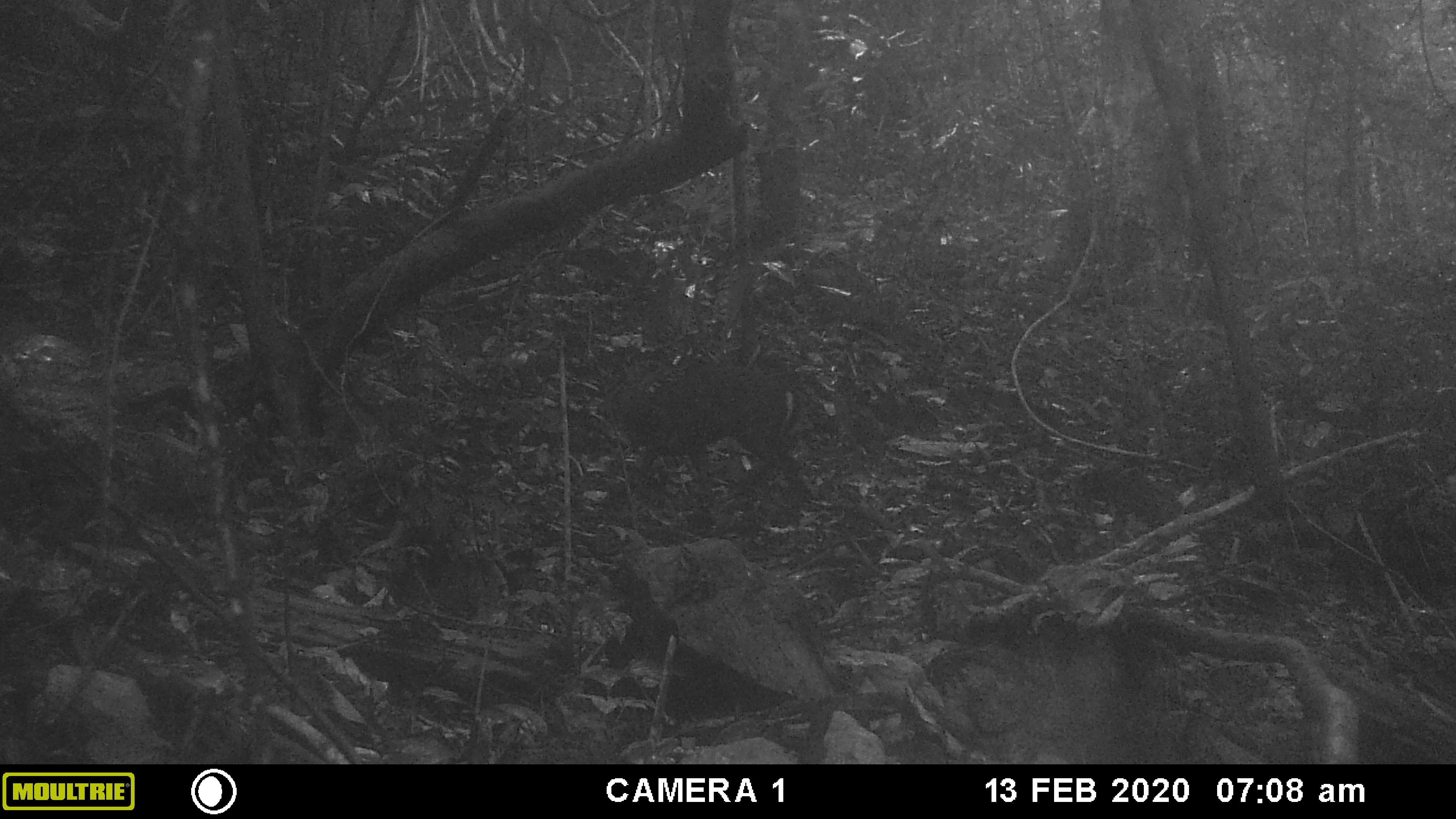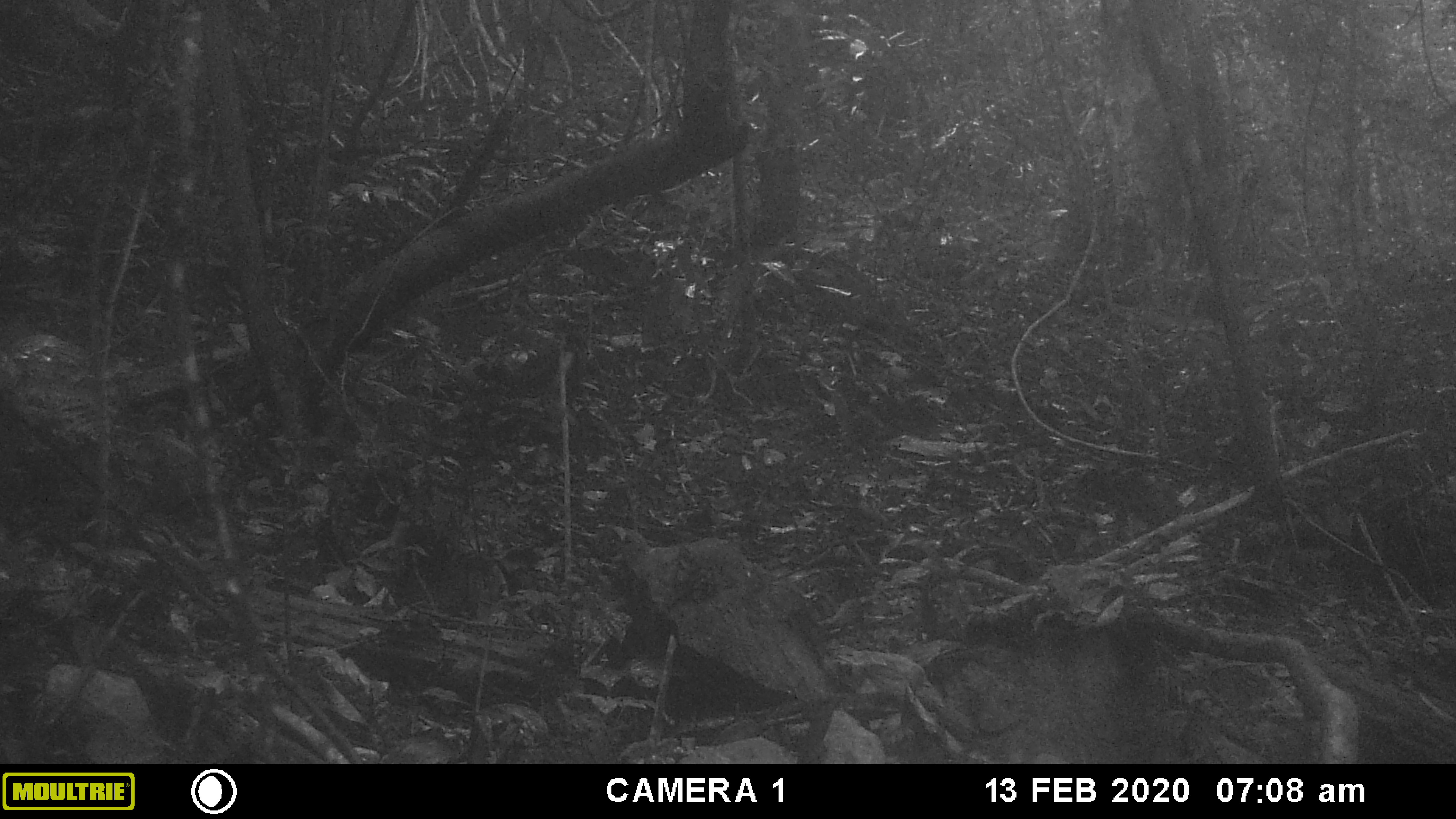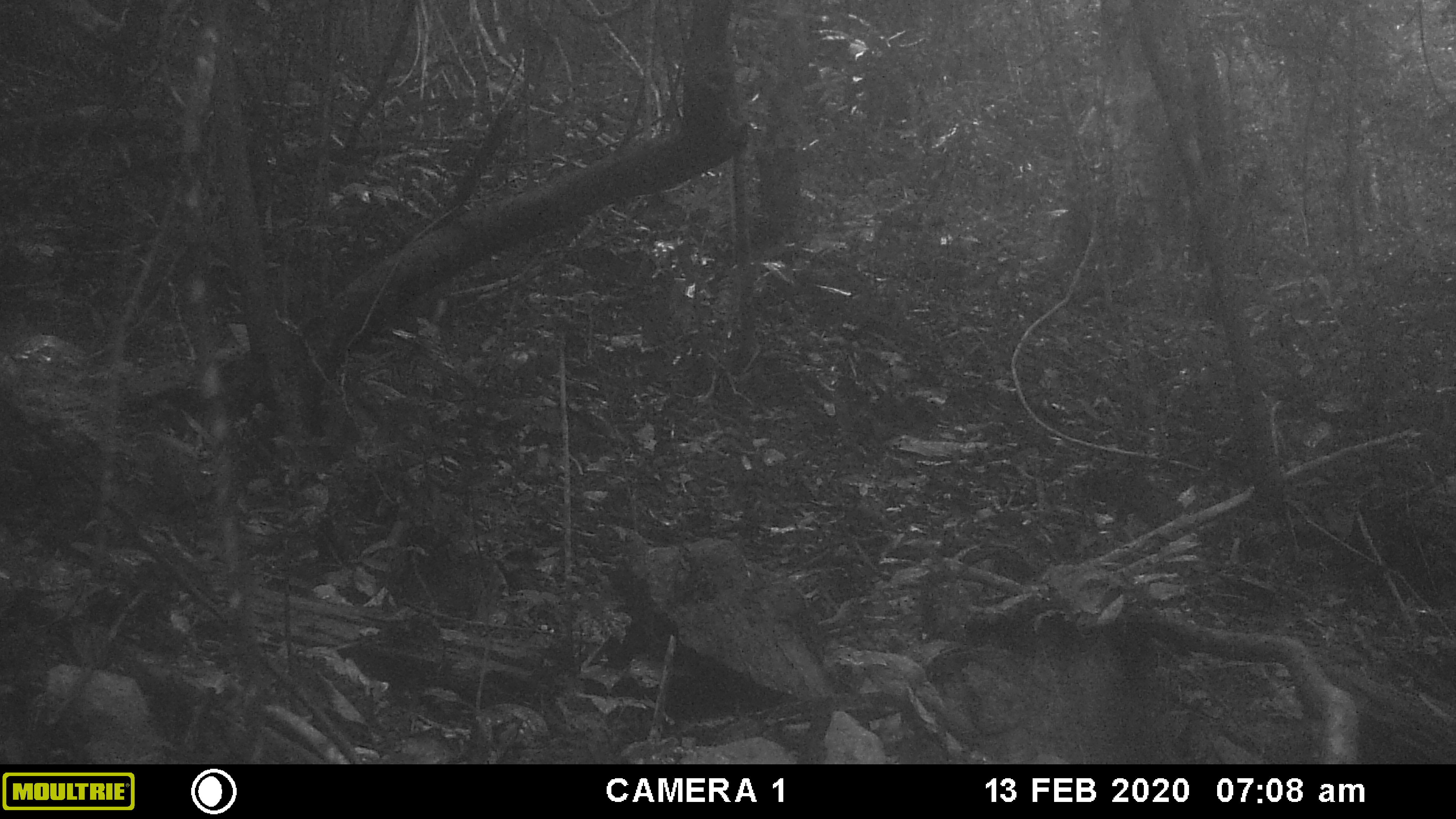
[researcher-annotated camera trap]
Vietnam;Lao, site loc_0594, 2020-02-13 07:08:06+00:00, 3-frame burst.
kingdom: Animalia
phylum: Chordata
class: Mammalia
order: Artiodactyla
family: Cervidae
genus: Muntiacus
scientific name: Muntiacus rooseveltorum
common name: roosevelt's muntjac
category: roosevelts muntjac group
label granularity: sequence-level